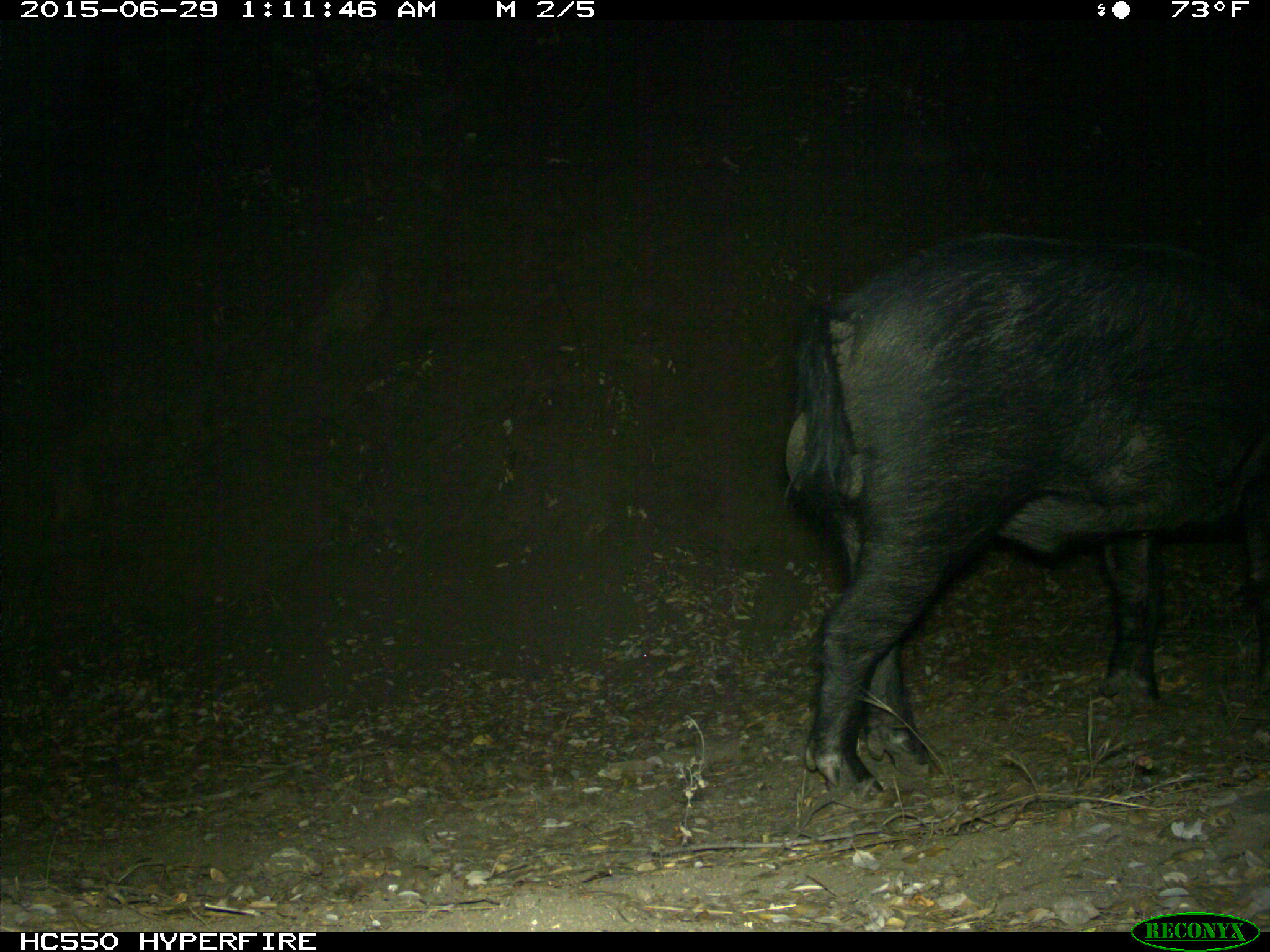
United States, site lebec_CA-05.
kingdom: Animalia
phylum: Chordata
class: Mammalia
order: Artiodactyla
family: Suidae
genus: Sus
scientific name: Sus scrofa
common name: wild boar